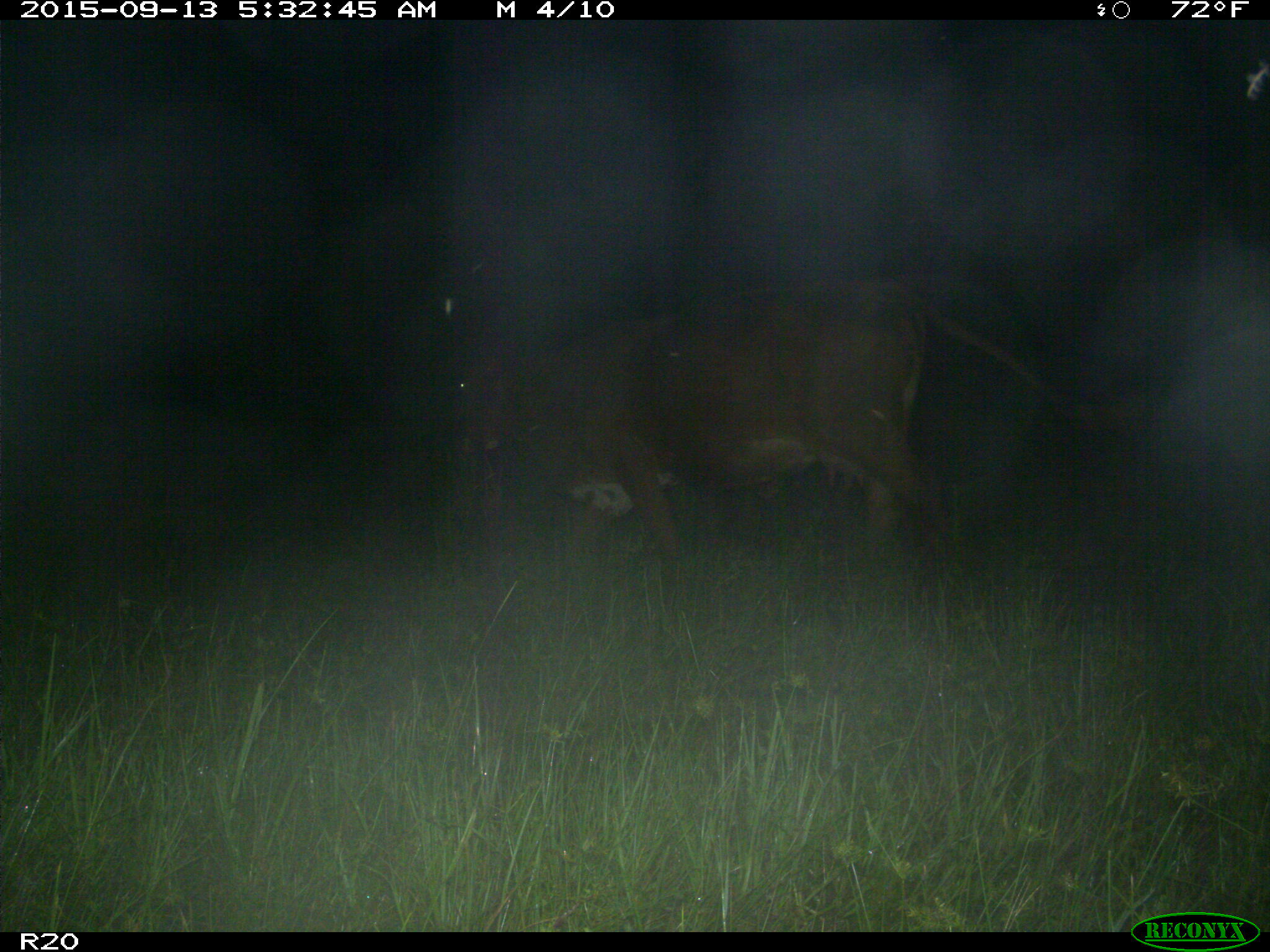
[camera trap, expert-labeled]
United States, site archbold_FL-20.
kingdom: Animalia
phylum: Chordata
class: Mammalia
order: Artiodactyla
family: Bovidae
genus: Bos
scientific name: Bos taurus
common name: domestic cow